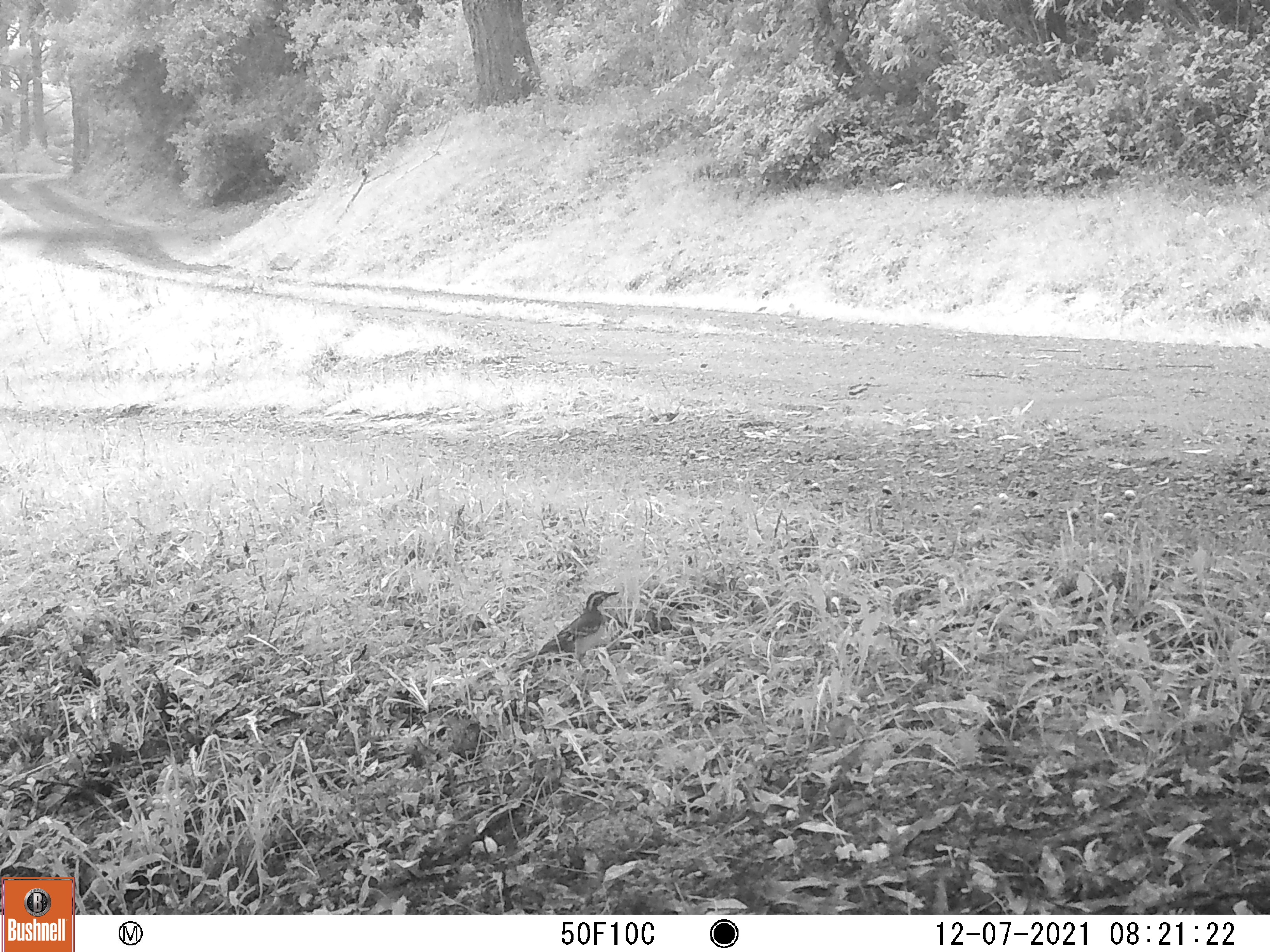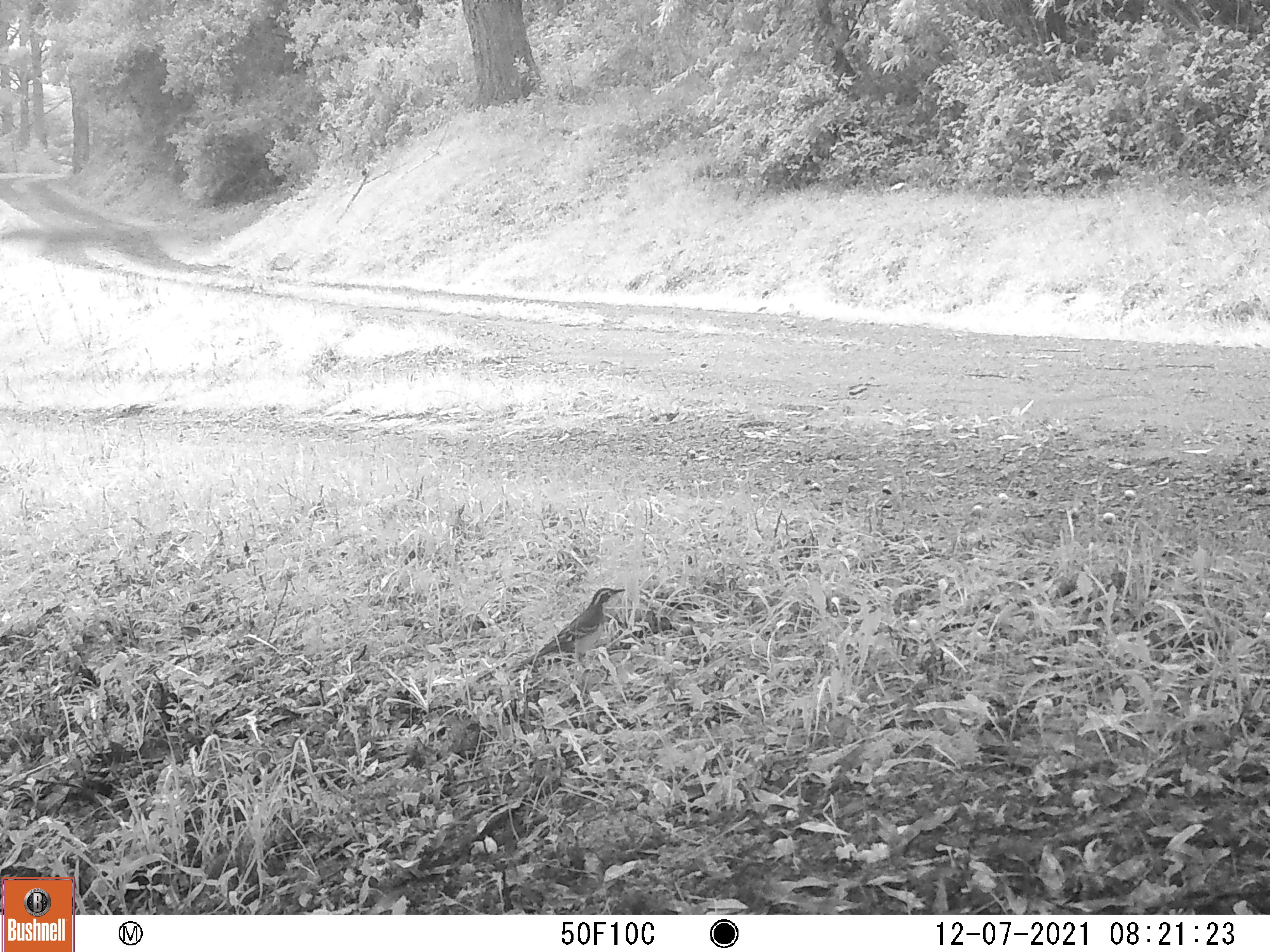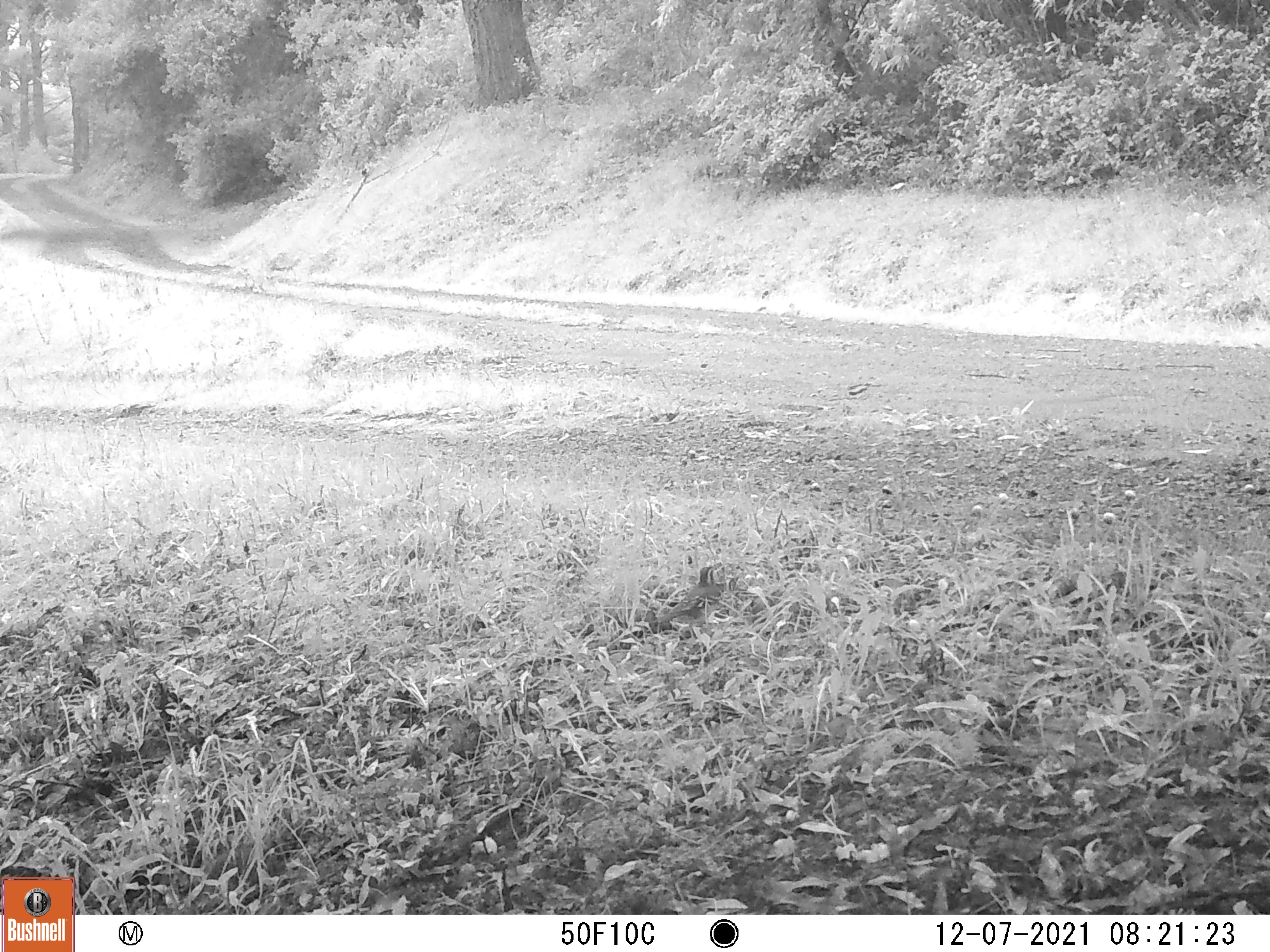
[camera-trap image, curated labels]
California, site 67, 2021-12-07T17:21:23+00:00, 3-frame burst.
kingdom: Animalia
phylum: Chordata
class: Aves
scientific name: Aves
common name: bird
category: unknown bird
Unknown bird (bird) (Aves).